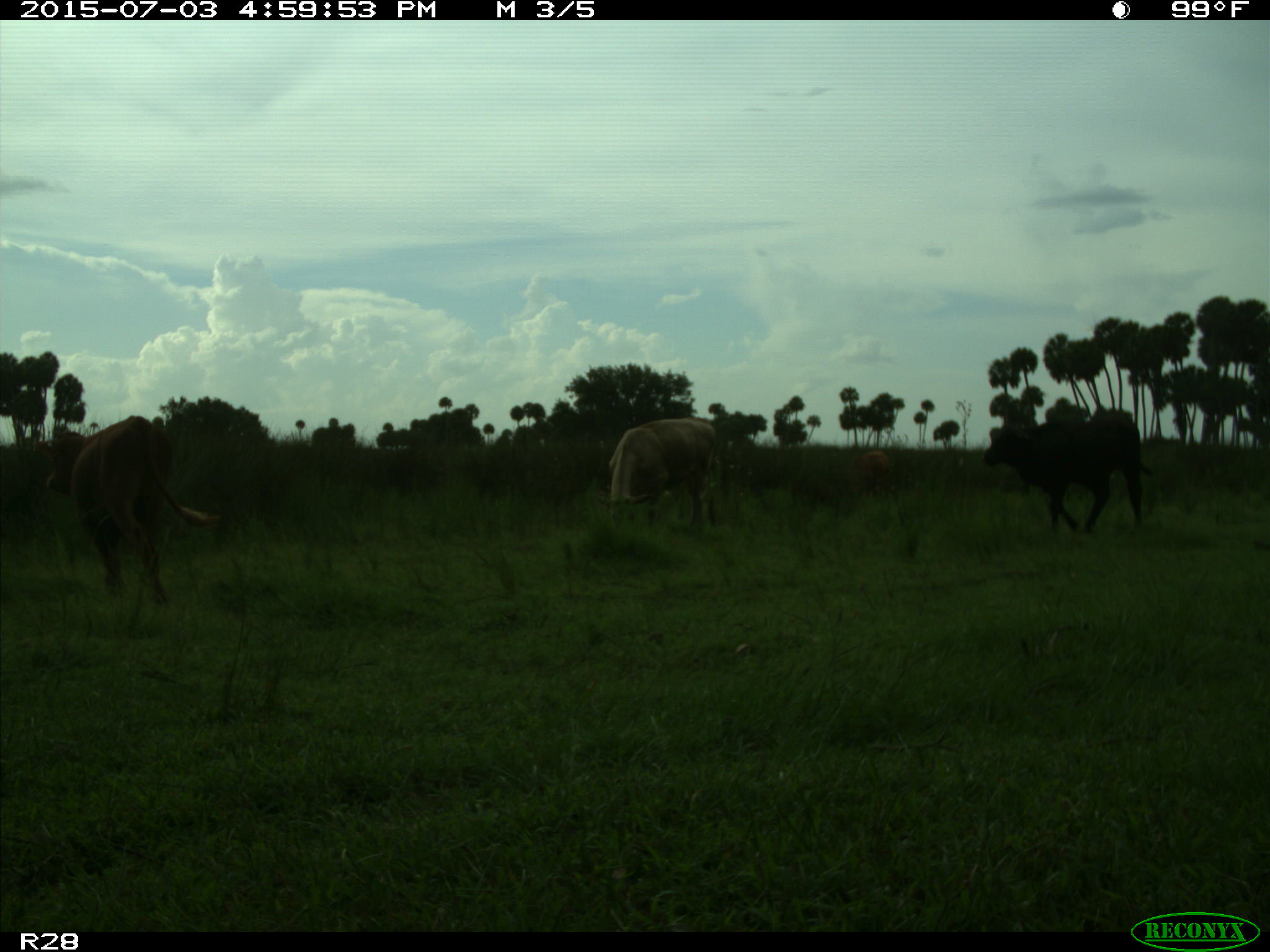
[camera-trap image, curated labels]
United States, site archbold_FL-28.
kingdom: Animalia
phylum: Chordata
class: Mammalia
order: Artiodactyla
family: Bovidae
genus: Bos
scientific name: Bos taurus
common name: domestic cow